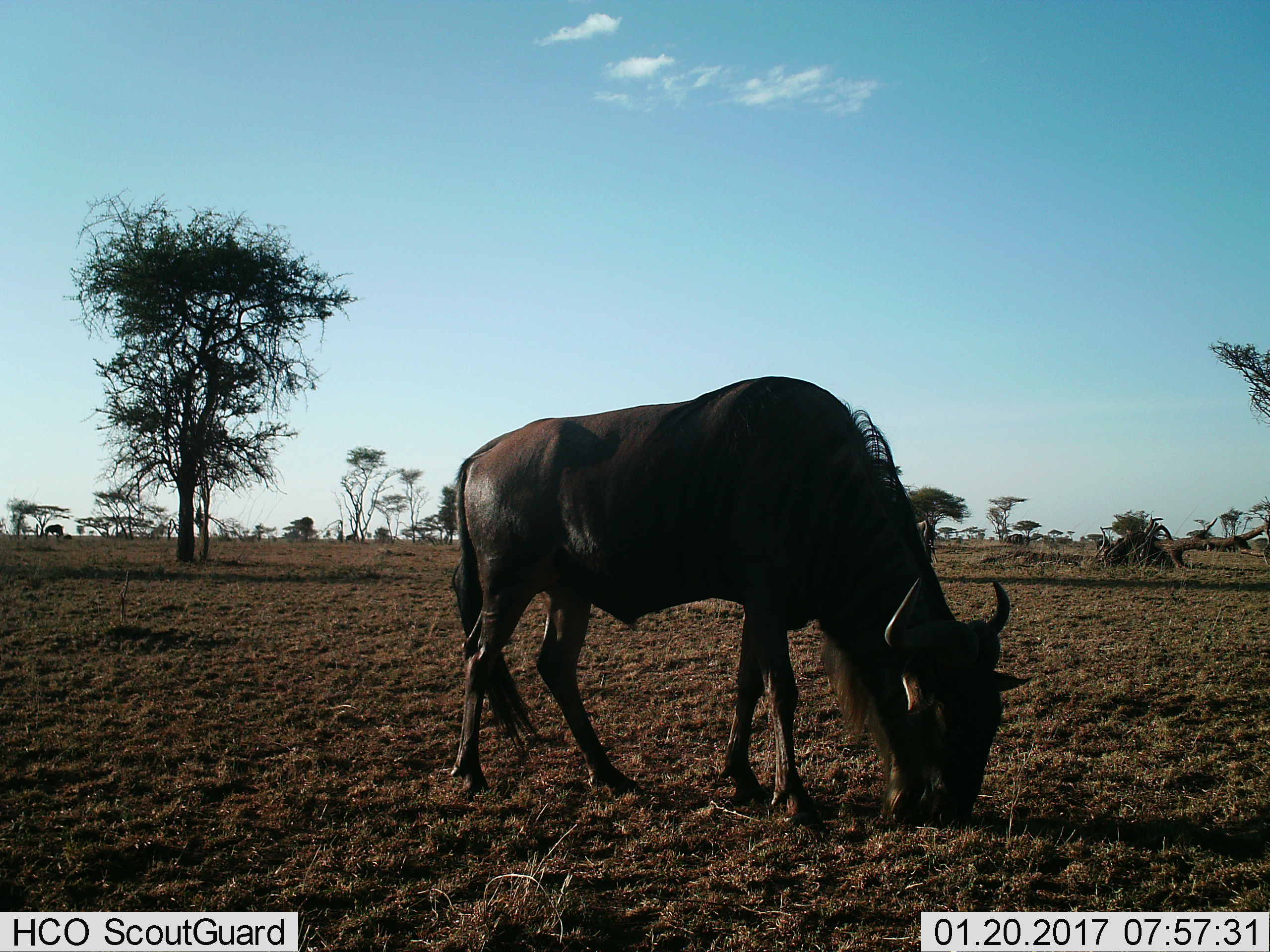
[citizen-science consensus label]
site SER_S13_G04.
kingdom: Animalia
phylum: Chordata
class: Mammalia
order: Artiodactyla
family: Bovidae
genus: Connochaetes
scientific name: Connochaetes taurinus taurinus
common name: blue wildebeest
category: wildebeestblue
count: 1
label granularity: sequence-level